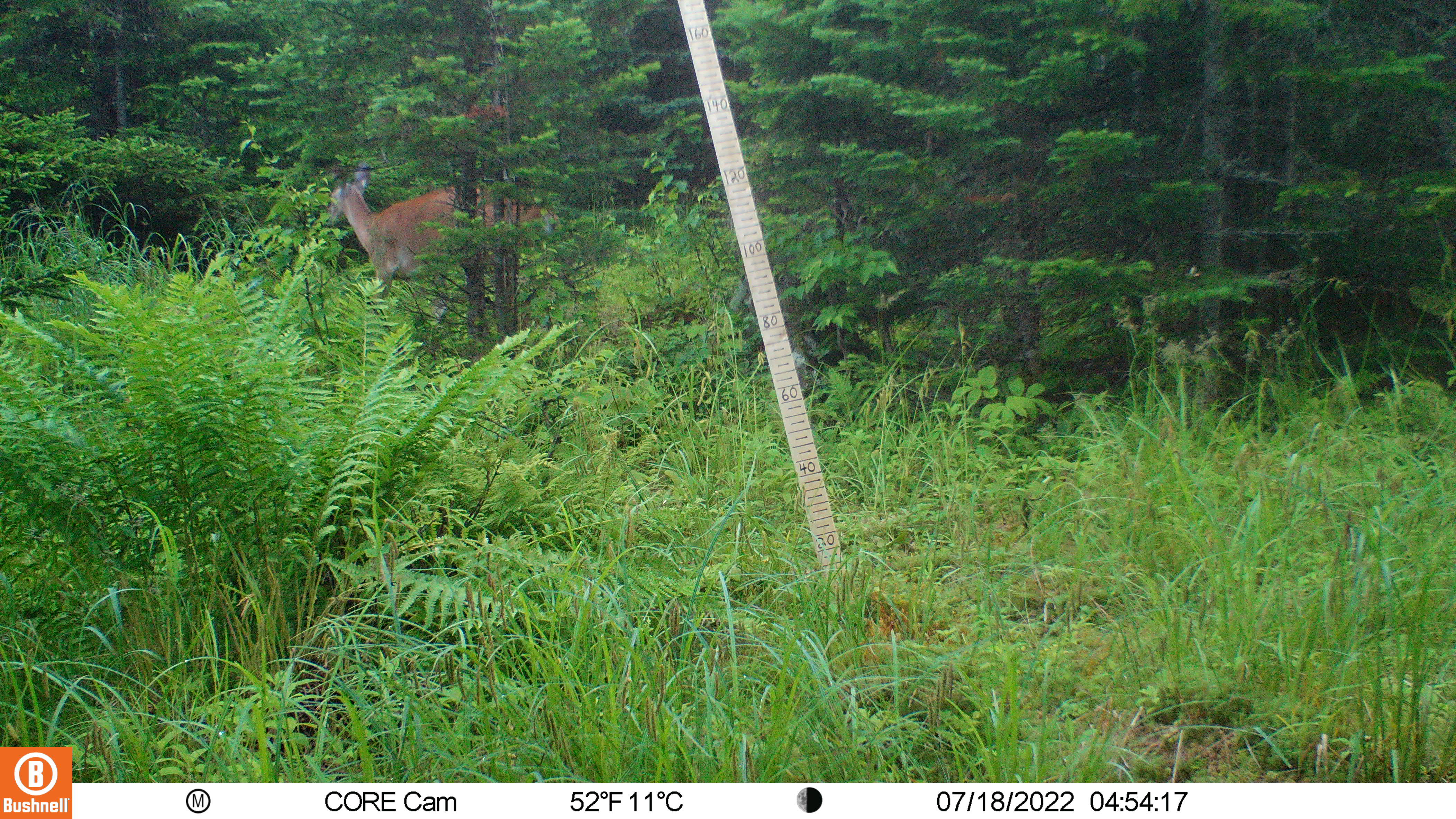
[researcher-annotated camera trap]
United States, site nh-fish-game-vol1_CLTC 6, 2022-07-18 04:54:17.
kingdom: Animalia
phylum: Chordata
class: Mammalia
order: Artiodactyla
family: Cervidae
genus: Odocoileus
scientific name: Odocoileus virginianus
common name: white-tailed deer